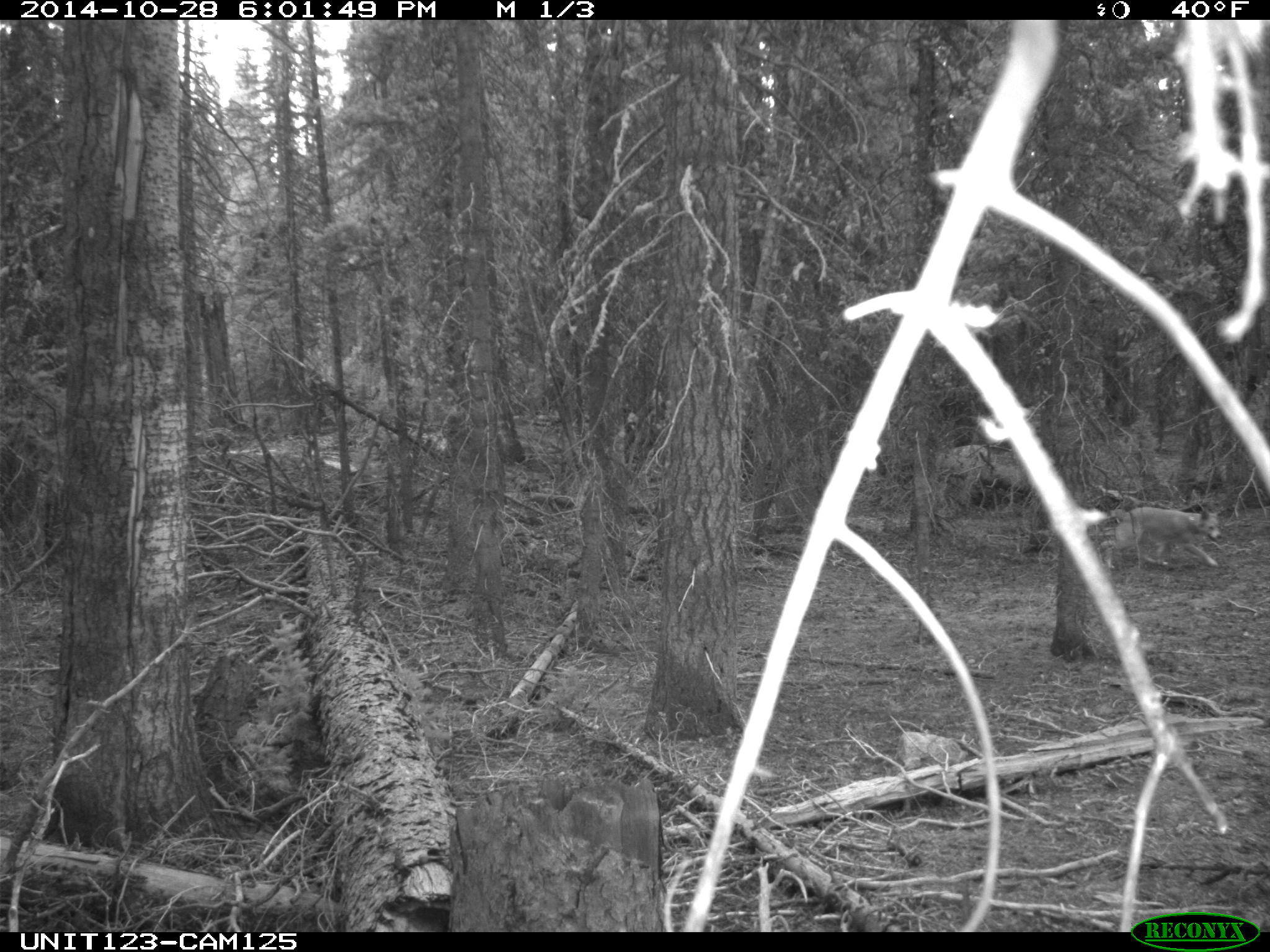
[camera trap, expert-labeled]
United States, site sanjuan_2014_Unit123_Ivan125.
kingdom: Animalia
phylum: Chordata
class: Mammalia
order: Carnivora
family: Canidae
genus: Canis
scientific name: Canis familiaris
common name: domestic dog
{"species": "Canis familiaris (domestic dog)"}